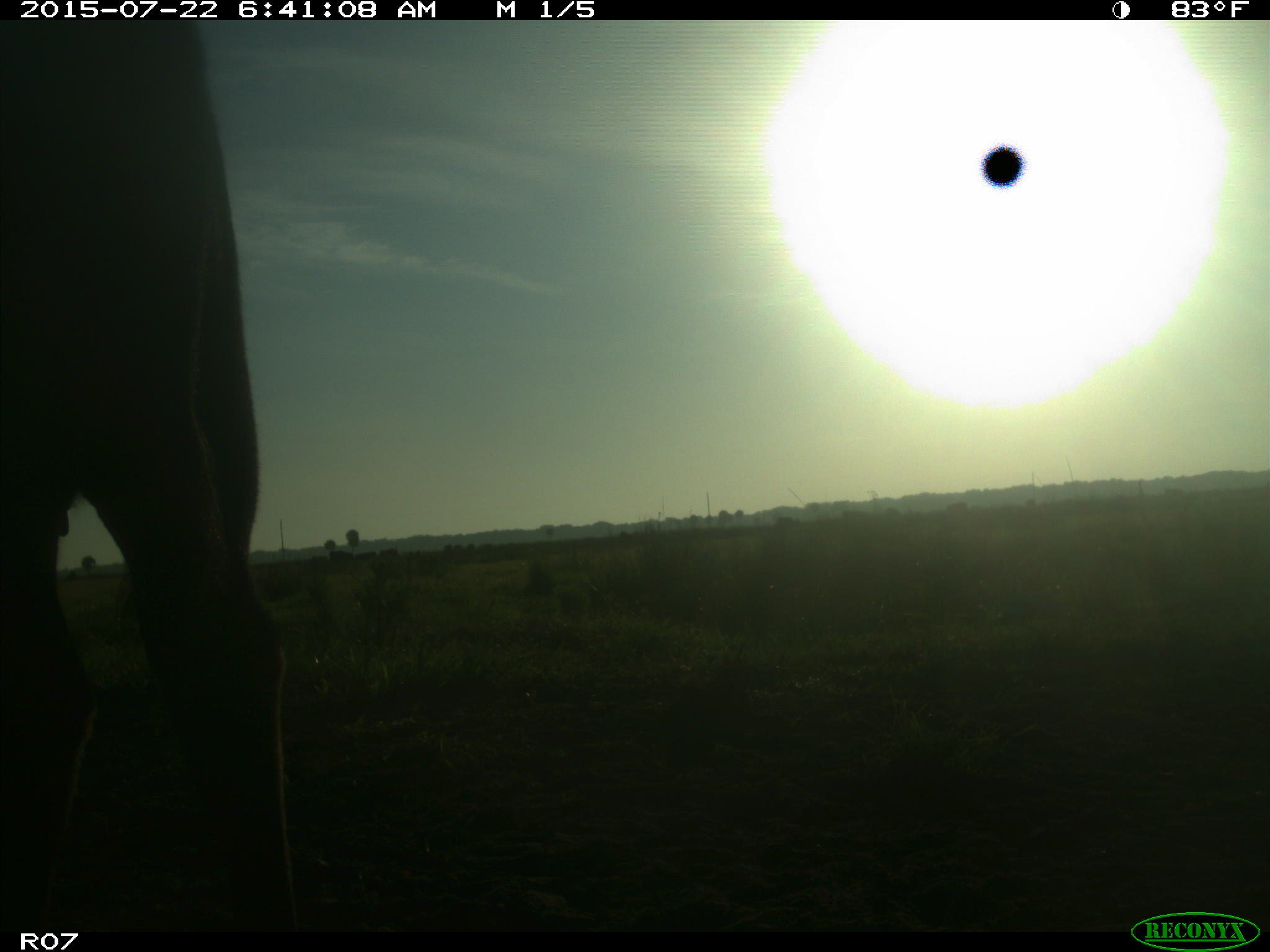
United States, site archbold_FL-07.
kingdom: Animalia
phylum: Chordata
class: Mammalia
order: Artiodactyla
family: Bovidae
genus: Bos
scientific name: Bos taurus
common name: domestic cow